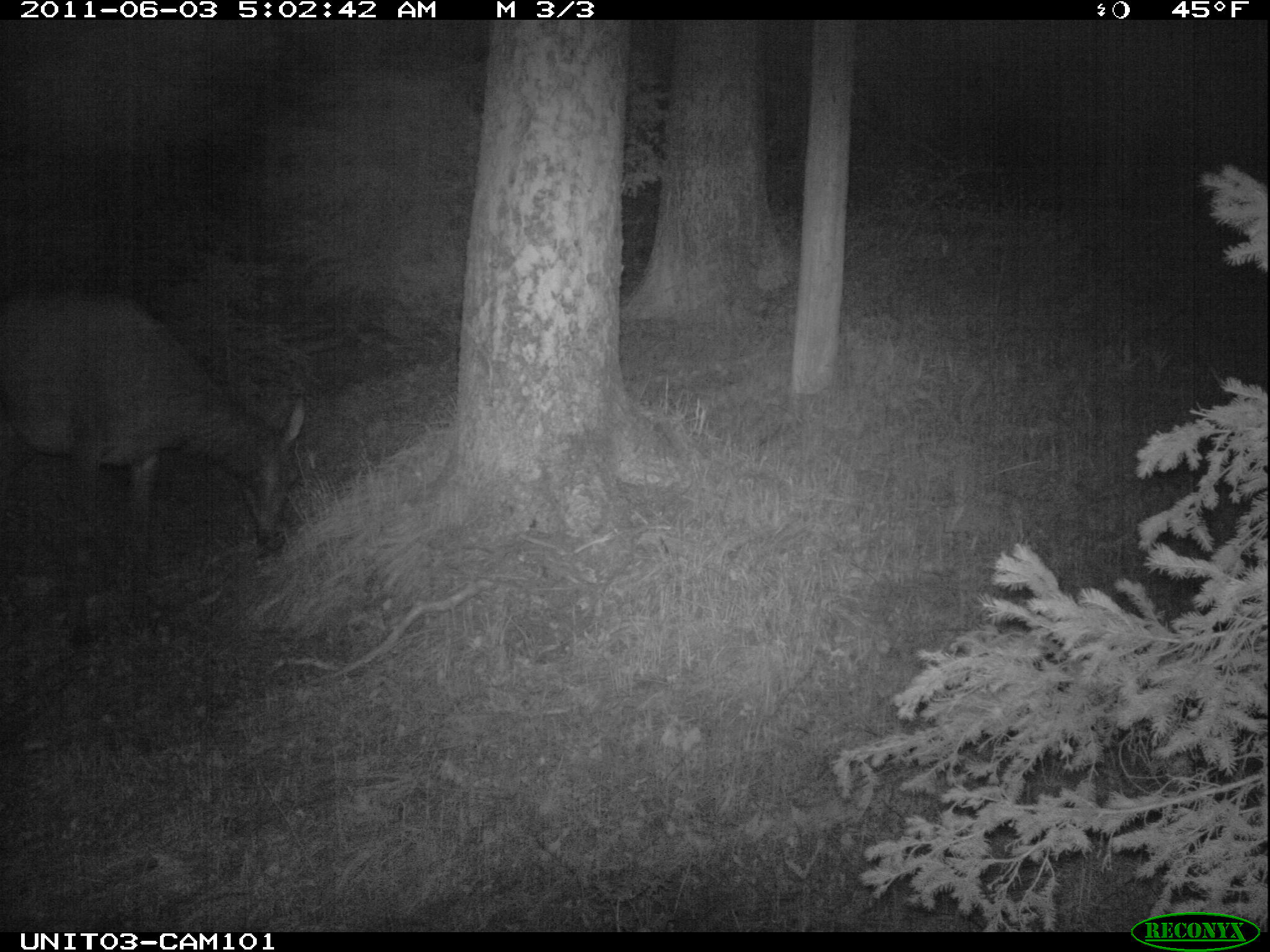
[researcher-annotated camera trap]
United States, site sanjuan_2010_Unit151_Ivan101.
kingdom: Animalia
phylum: Chordata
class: Mammalia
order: Artiodactyla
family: Cervidae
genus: Cervus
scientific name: Cervus elaphus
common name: red deer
Cervus elaphus (red deer).